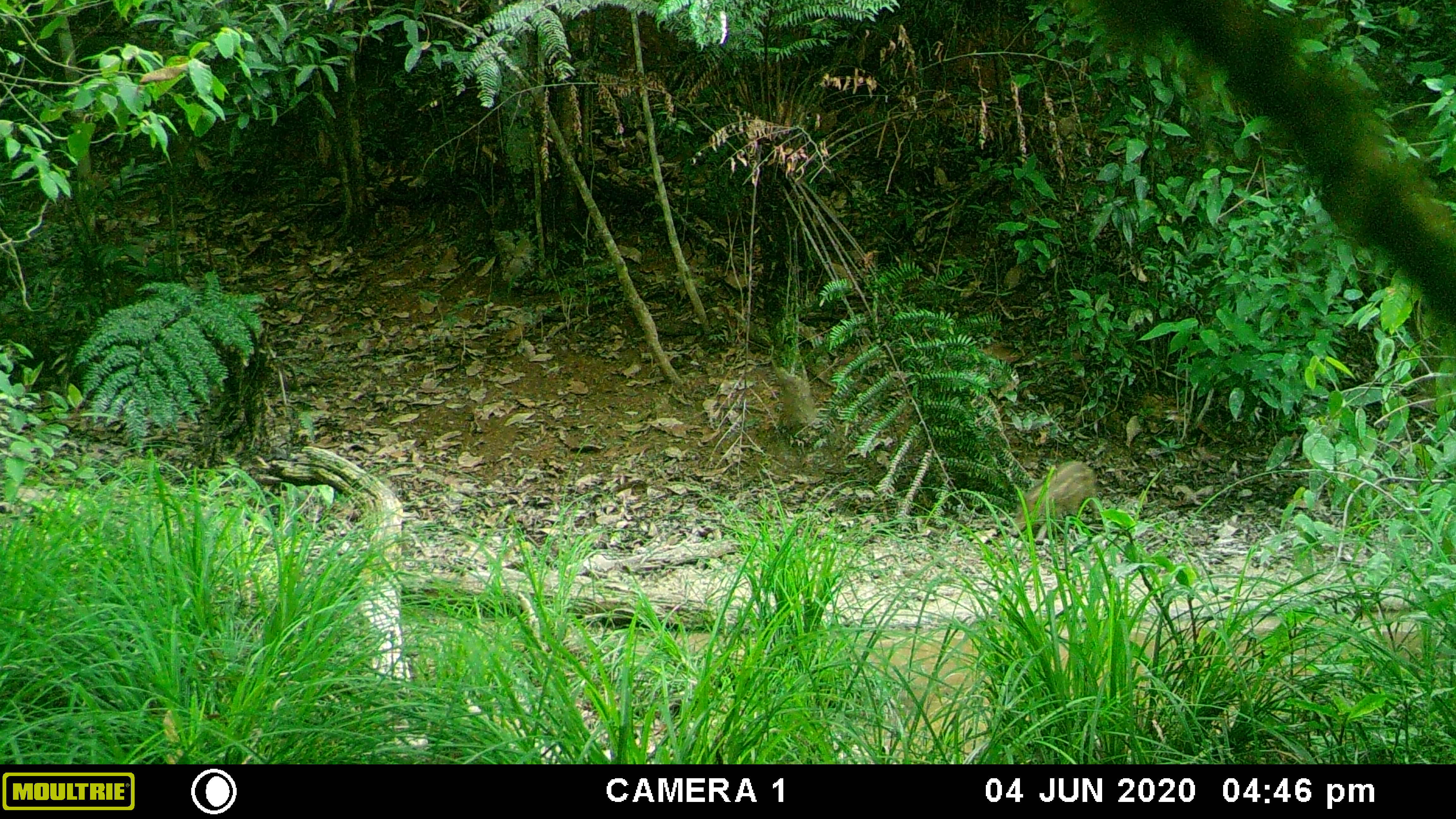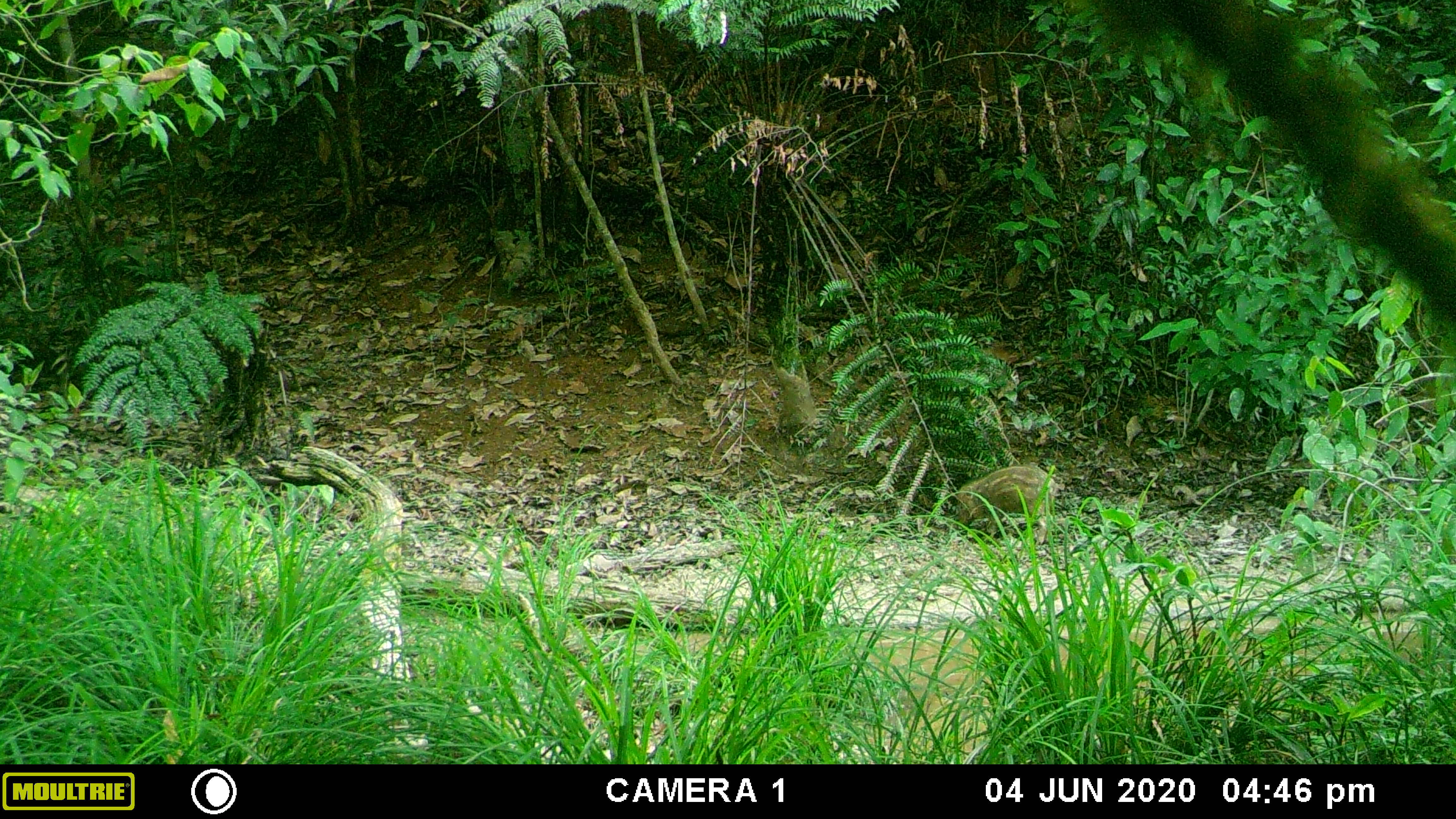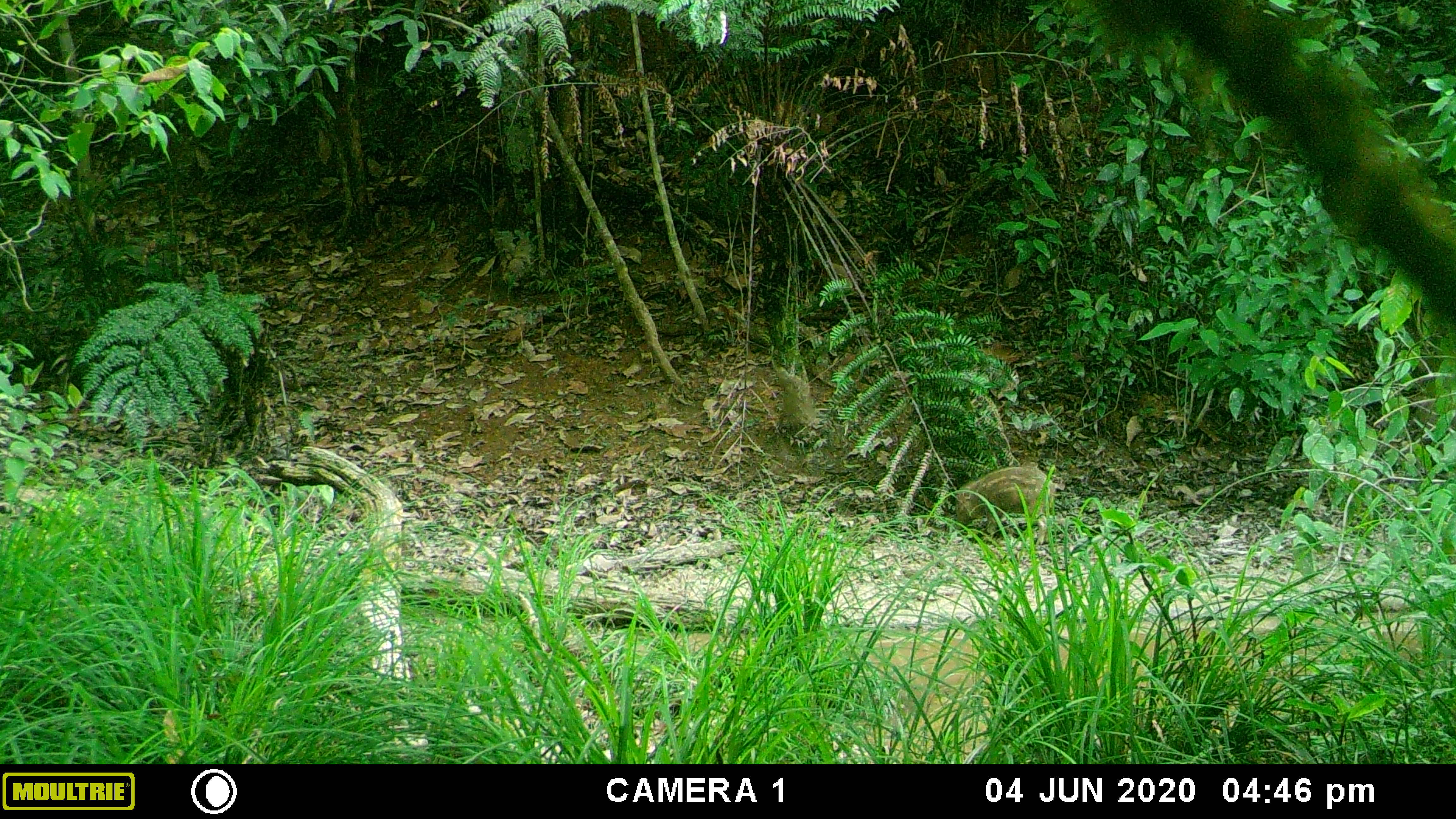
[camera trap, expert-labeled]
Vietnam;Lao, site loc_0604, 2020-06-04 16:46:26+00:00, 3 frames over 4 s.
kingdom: Animalia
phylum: Chordata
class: Mammalia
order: Artiodactyla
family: Suidae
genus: Sus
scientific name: Sus scrofa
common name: eurasian wild pig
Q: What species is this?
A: Eurasian wild pig (Sus scrofa).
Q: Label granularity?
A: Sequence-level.